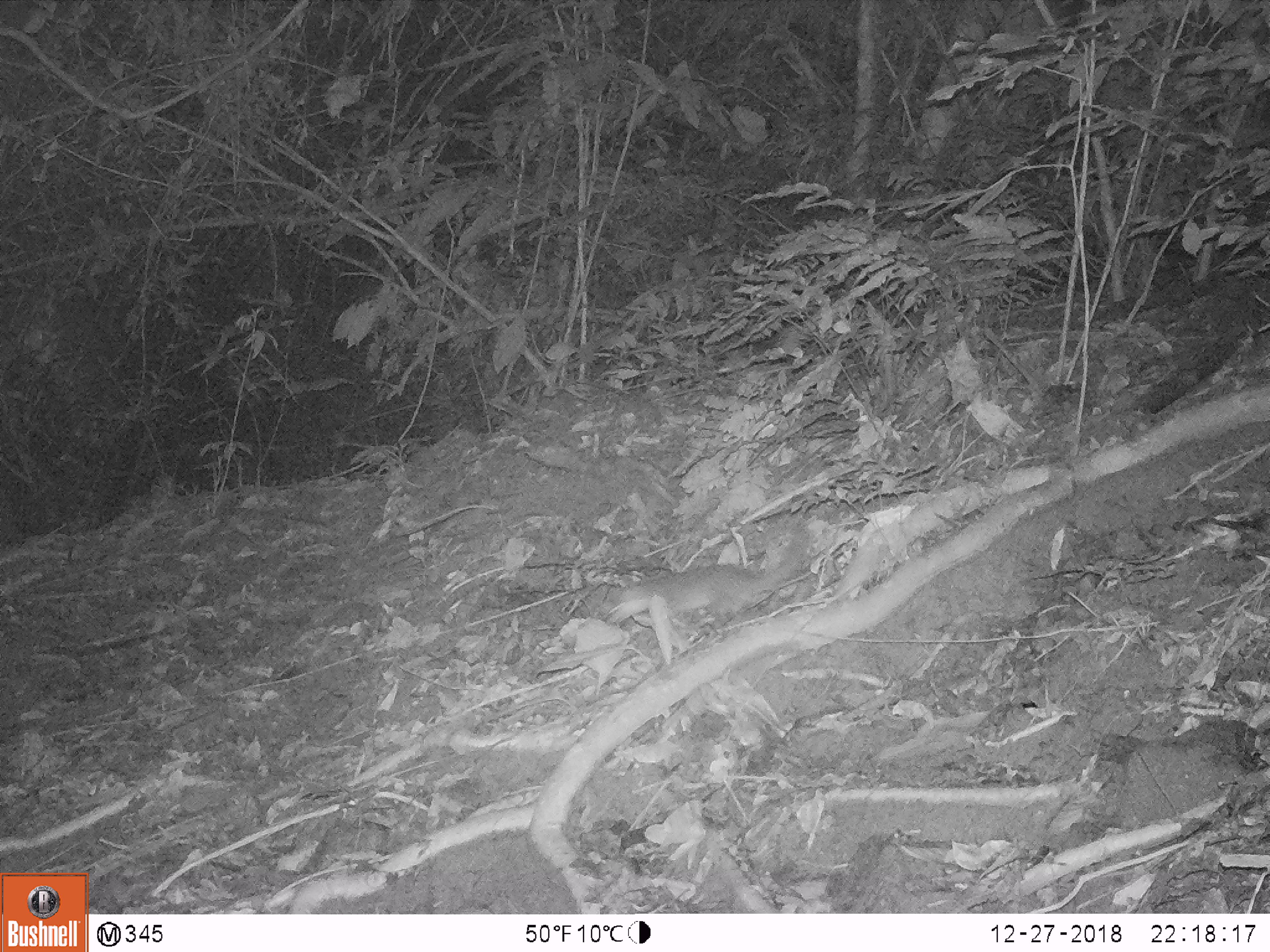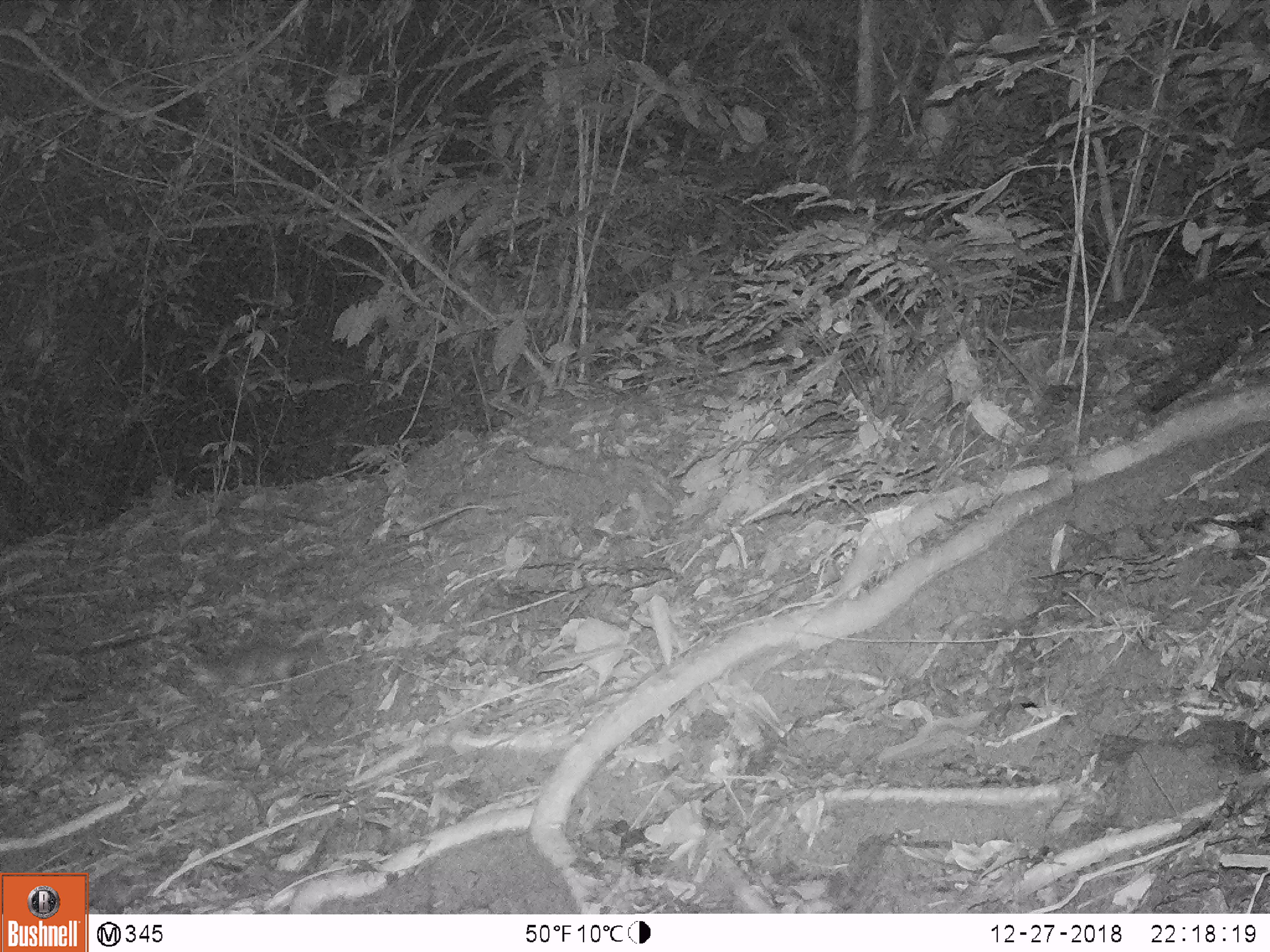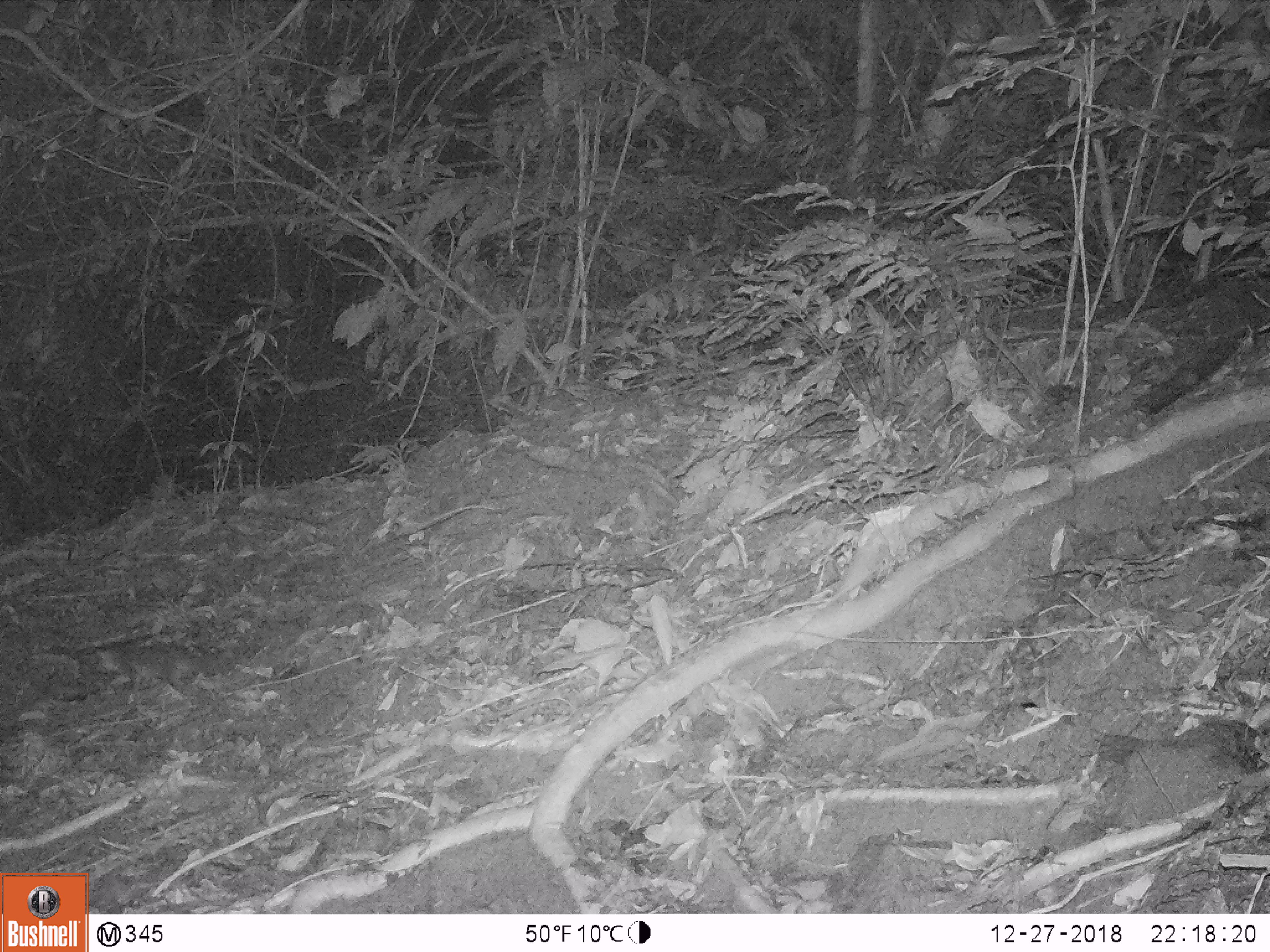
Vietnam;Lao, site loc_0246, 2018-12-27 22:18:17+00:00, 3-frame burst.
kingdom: Animalia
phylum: Chordata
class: Mammalia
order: Carnivora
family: Mustelidae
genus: Melogale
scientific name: Melogale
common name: ferret badger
Ferret badger (Melogale). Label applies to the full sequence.